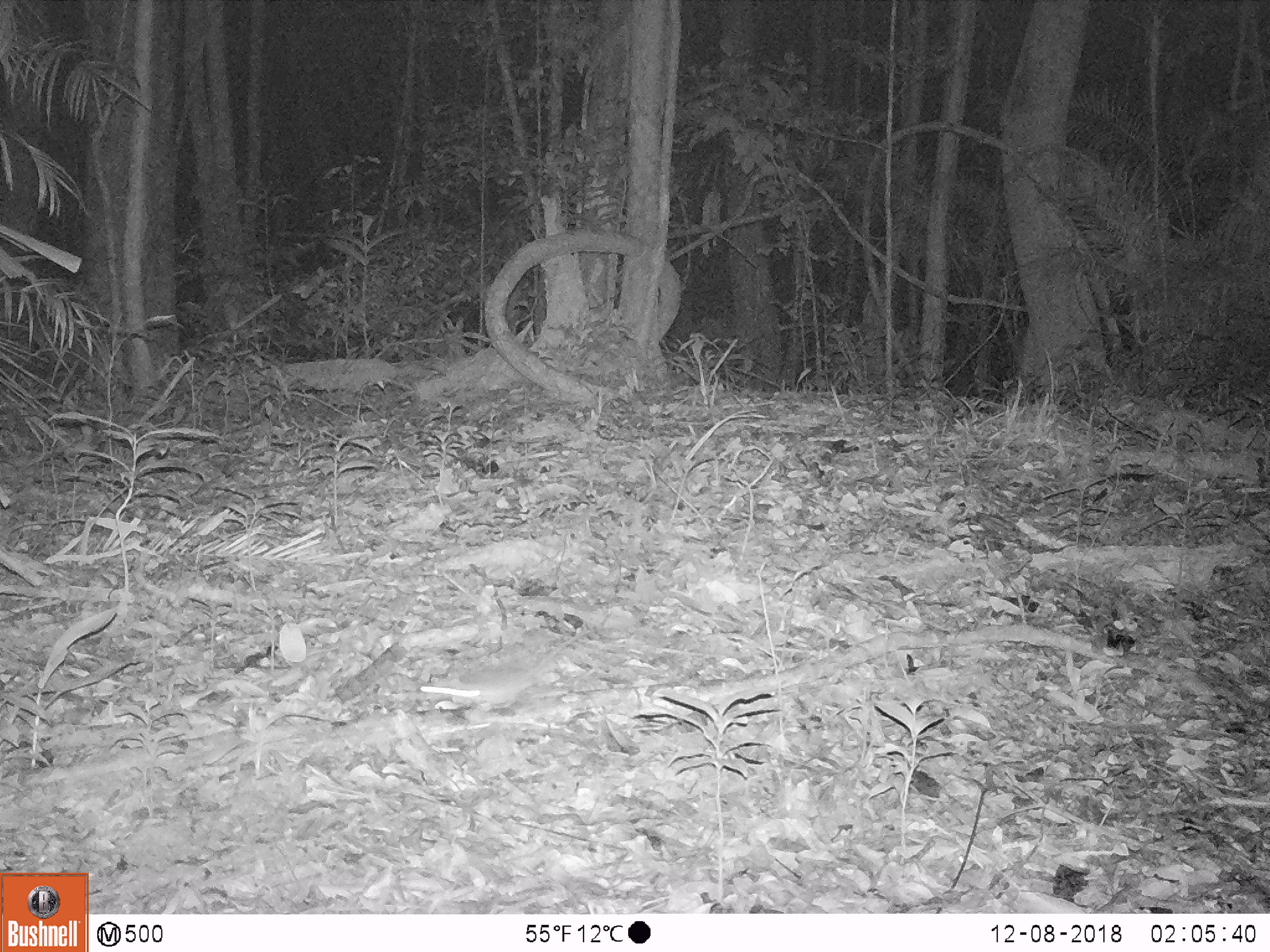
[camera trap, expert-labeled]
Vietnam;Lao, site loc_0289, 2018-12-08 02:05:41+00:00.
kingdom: Animalia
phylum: Chordata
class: Mammalia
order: Rodentia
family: Muridae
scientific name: Muridae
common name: old-world mice and rats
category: unidentified murid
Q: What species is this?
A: Unidentified murid (old-world mice and rats) (Muridae).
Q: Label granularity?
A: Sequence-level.